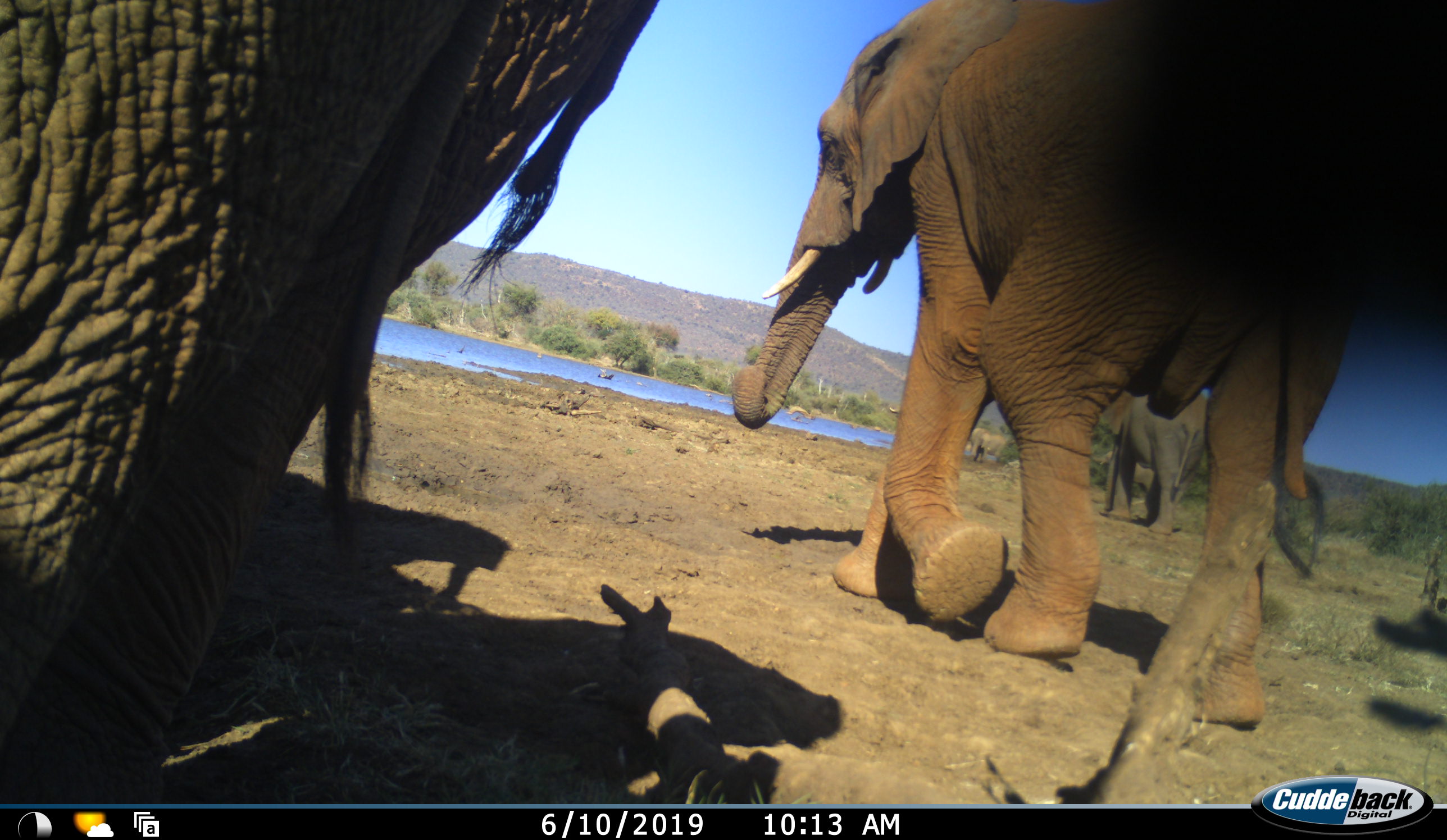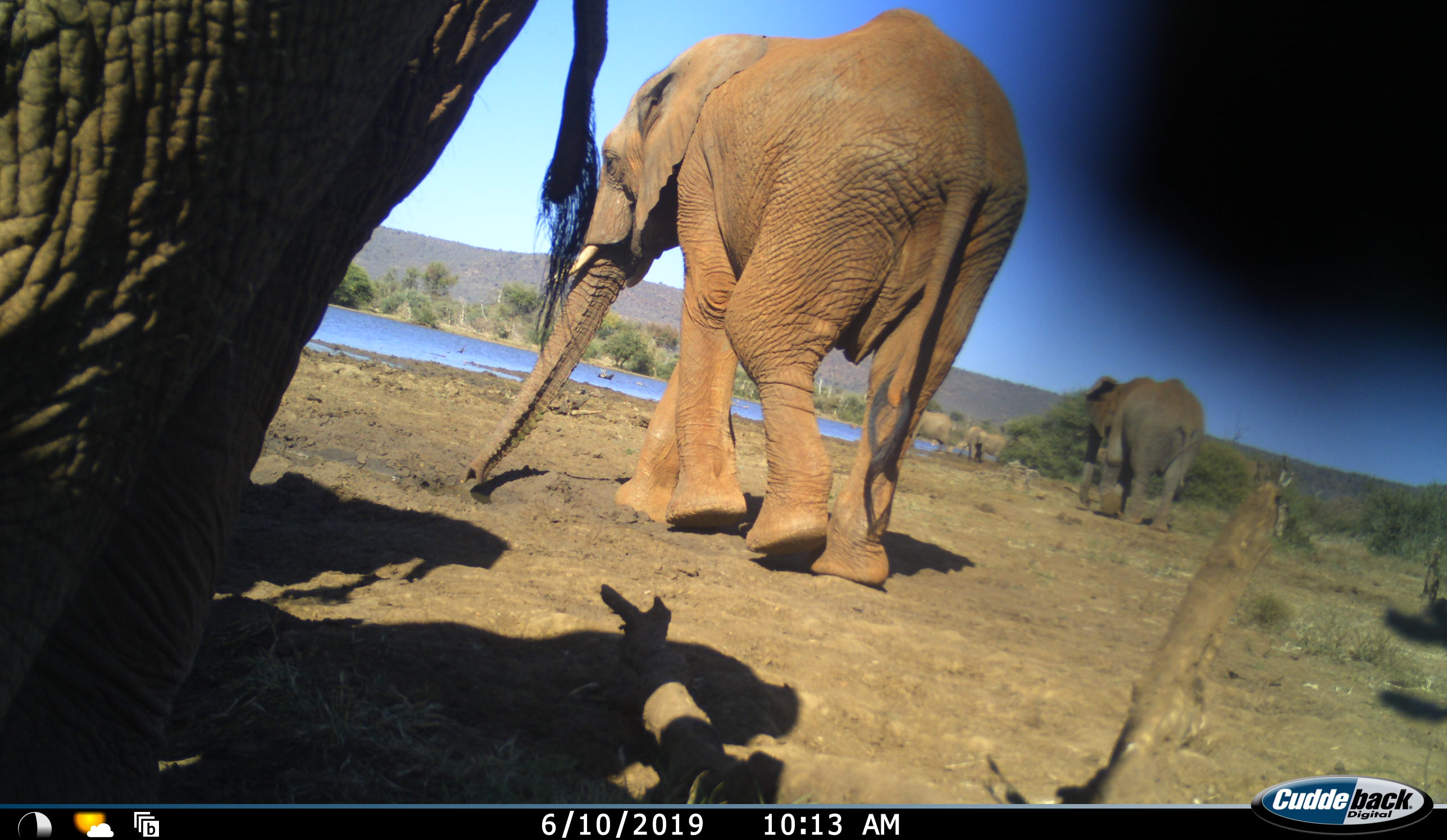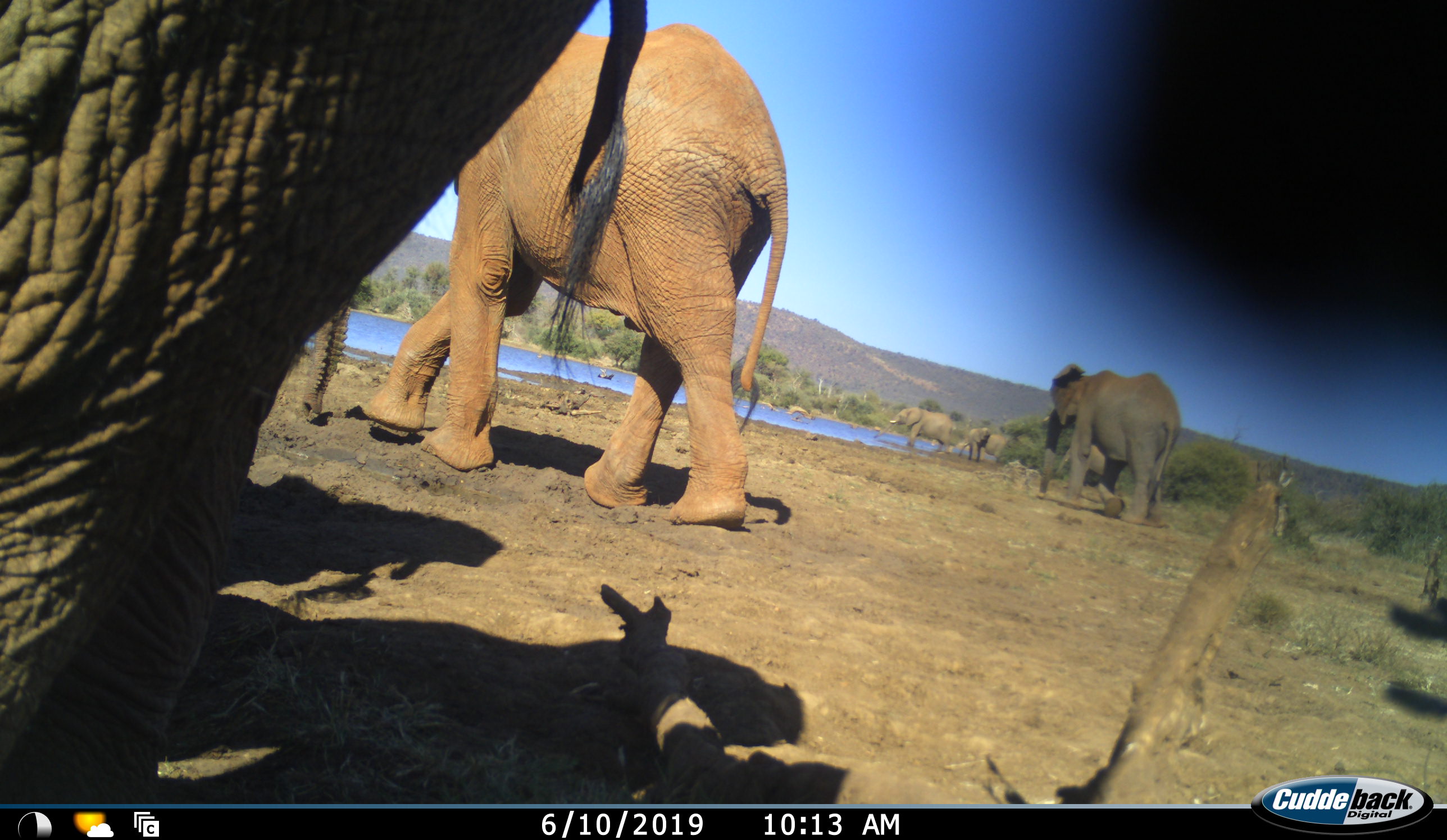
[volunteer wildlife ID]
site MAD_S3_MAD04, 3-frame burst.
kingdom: Animalia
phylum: Chordata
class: Mammalia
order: Proboscidea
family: Elephantidae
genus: Loxodonta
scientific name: Loxodonta africana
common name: african bush elephant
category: elephant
Elephant (african bush elephant) (Loxodonta africana), count 5. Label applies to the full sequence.